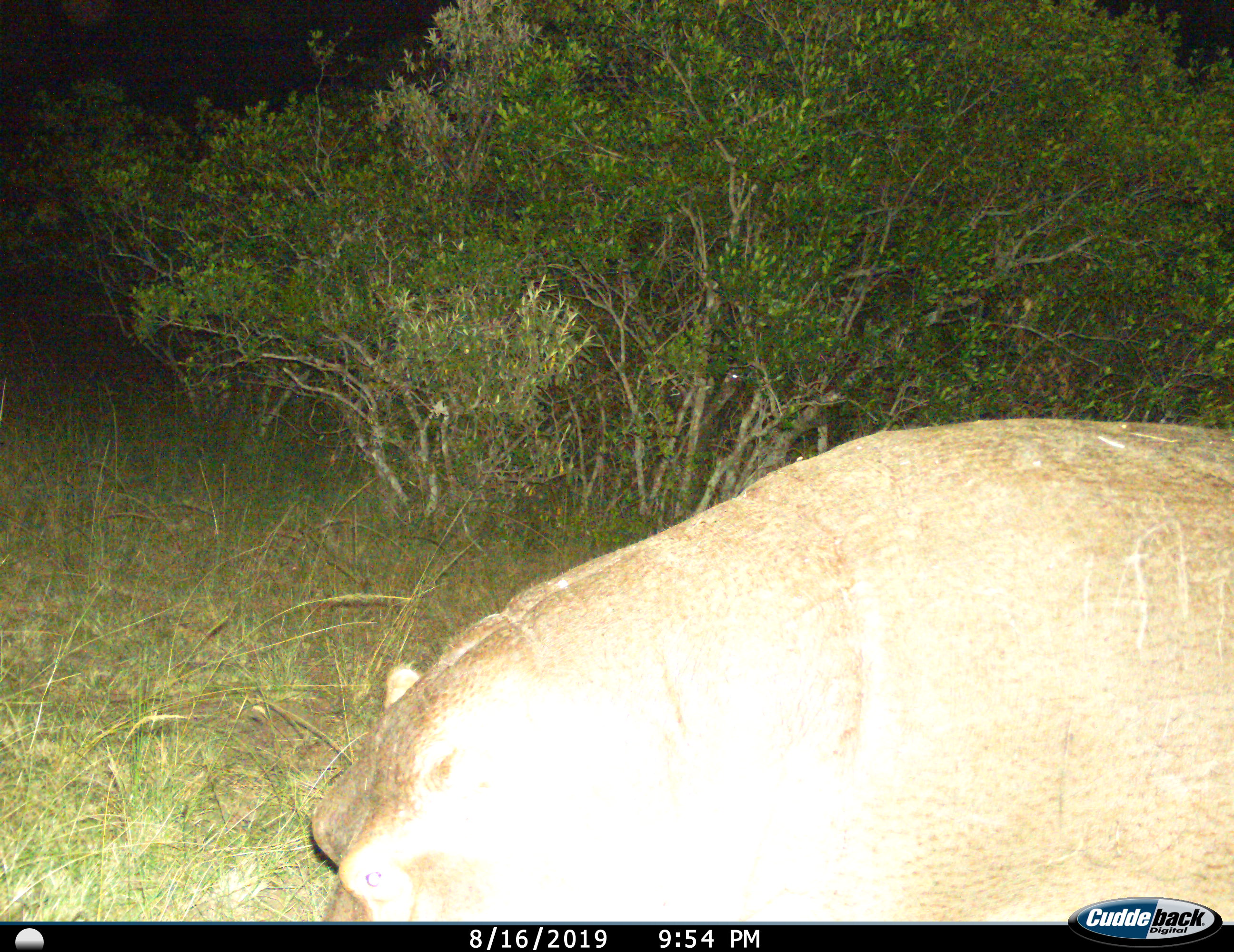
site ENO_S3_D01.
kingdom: Animalia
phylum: Chordata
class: Mammalia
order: Artiodactyla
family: Hippopotamidae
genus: Hippopotamus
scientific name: Hippopotamus amphibius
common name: hippopotamus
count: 1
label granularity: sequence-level